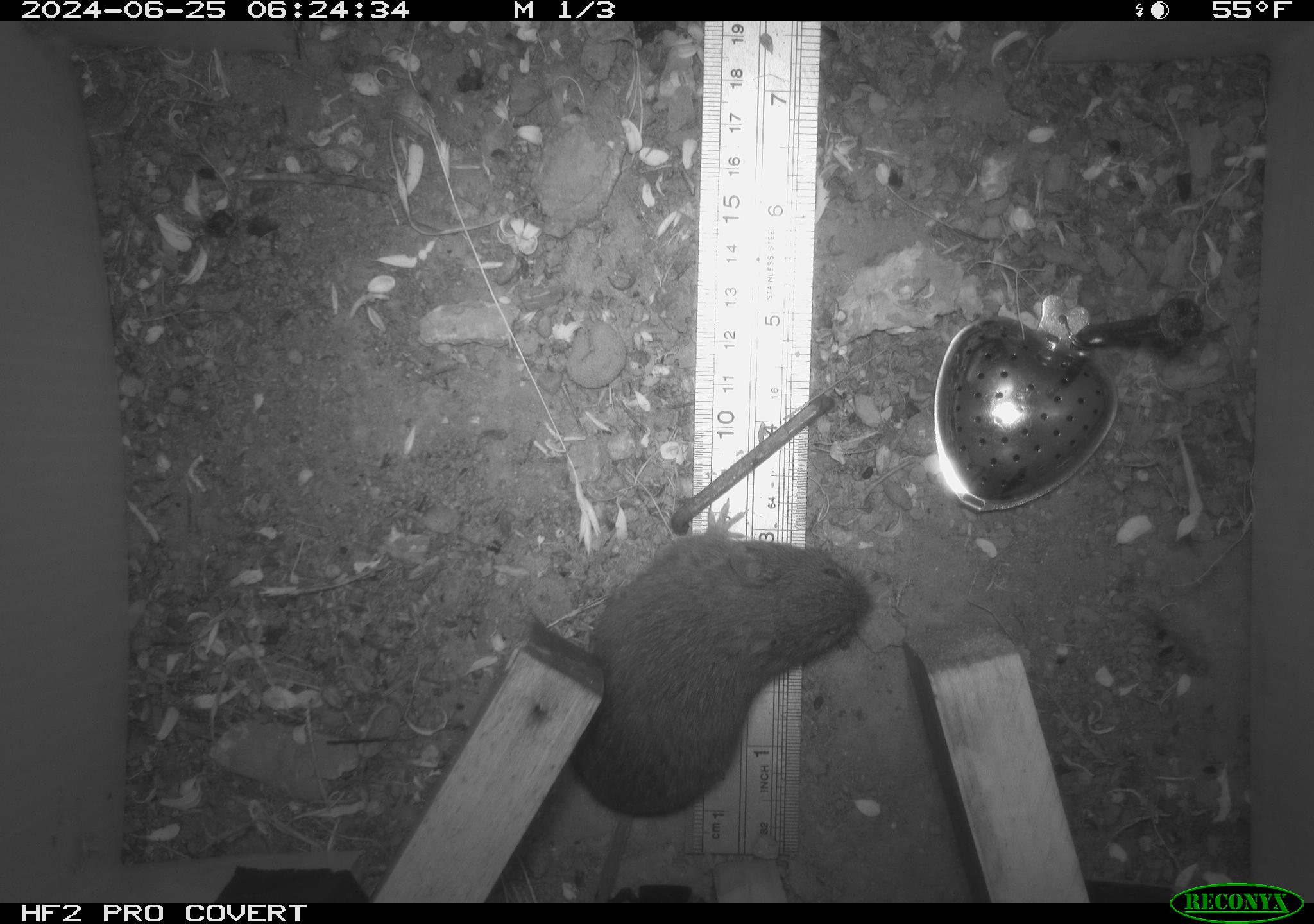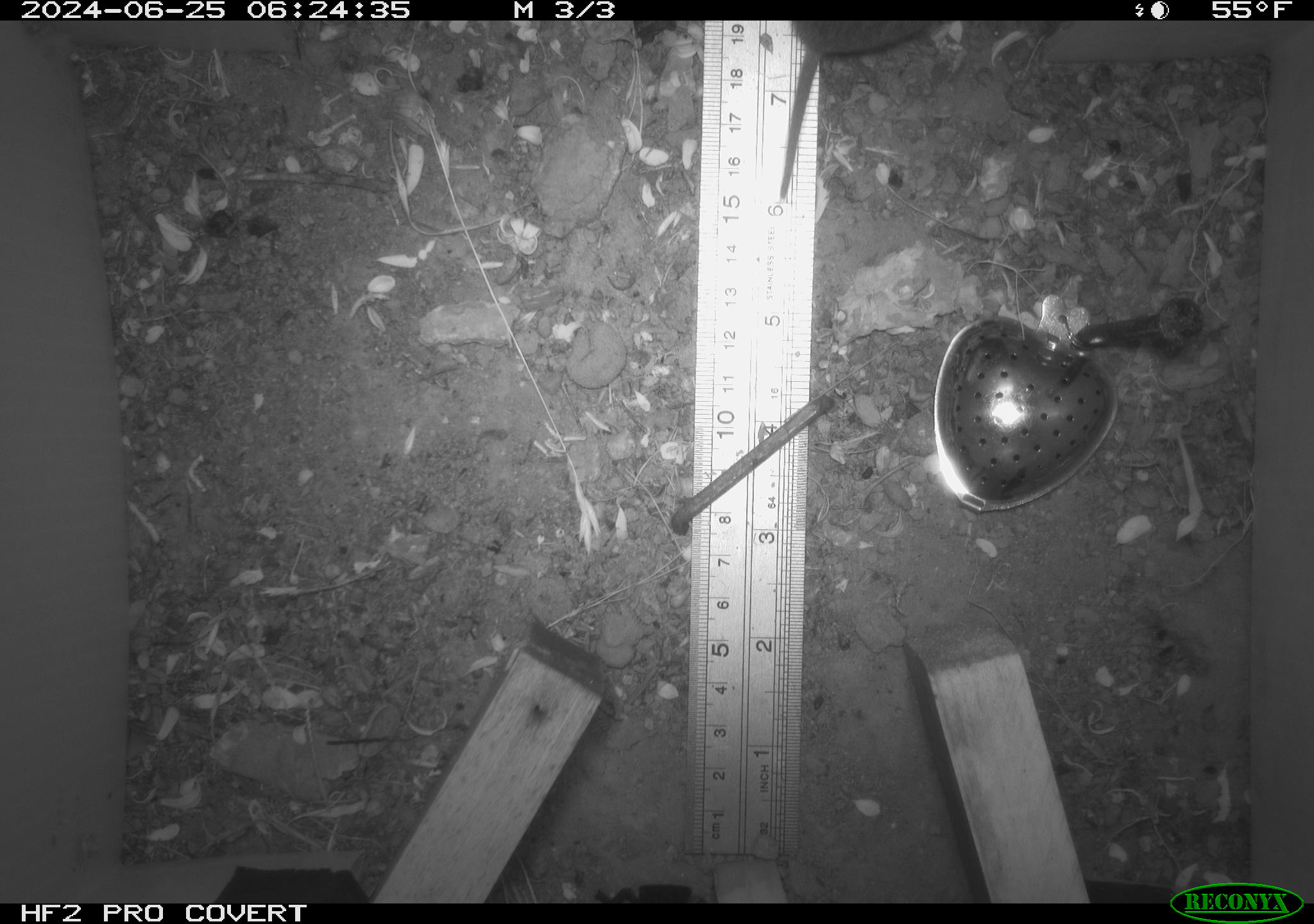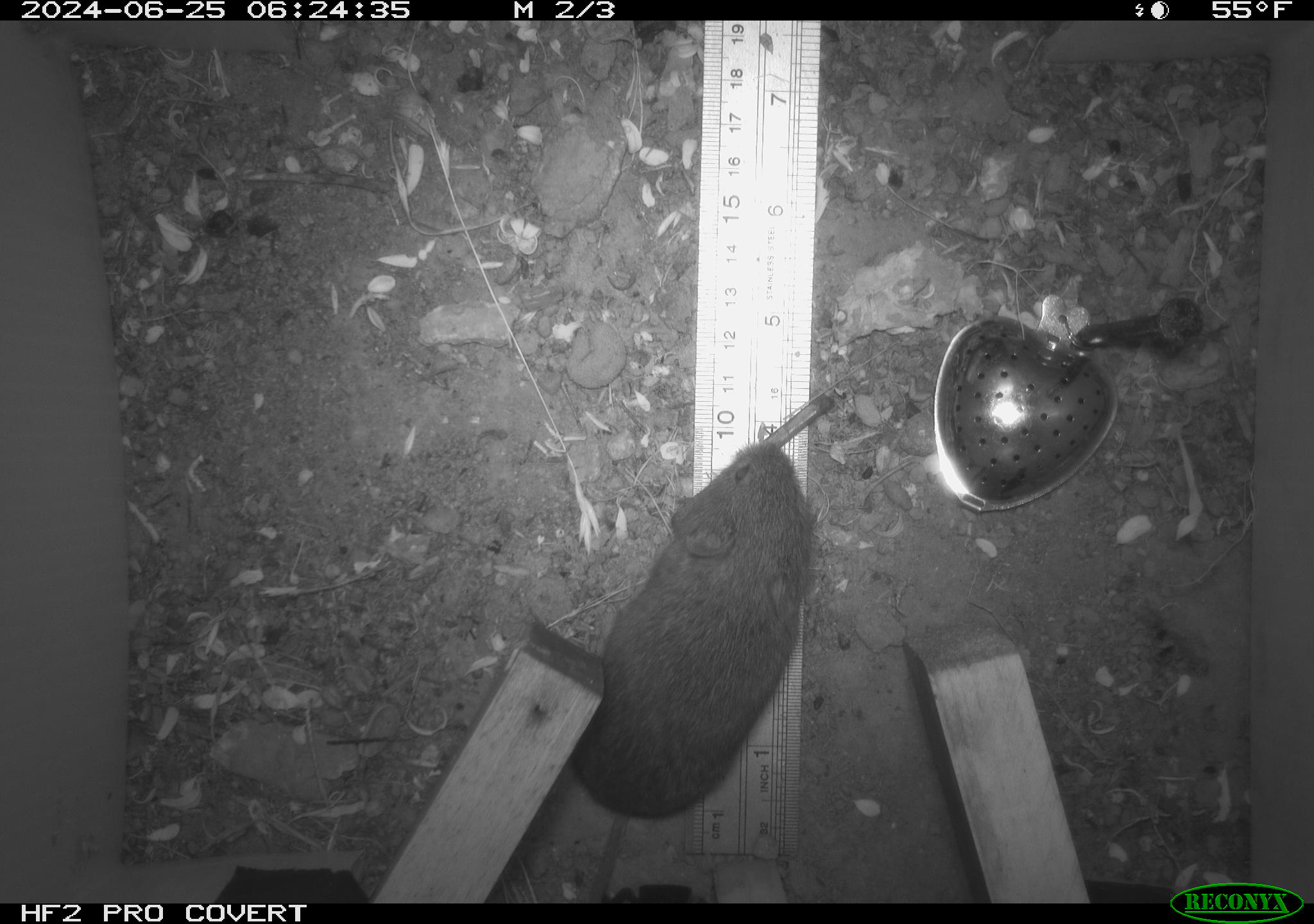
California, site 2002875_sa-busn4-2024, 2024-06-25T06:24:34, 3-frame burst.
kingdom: Animalia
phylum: Chordata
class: Mammalia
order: Rodentia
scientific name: Rodentia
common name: rodent